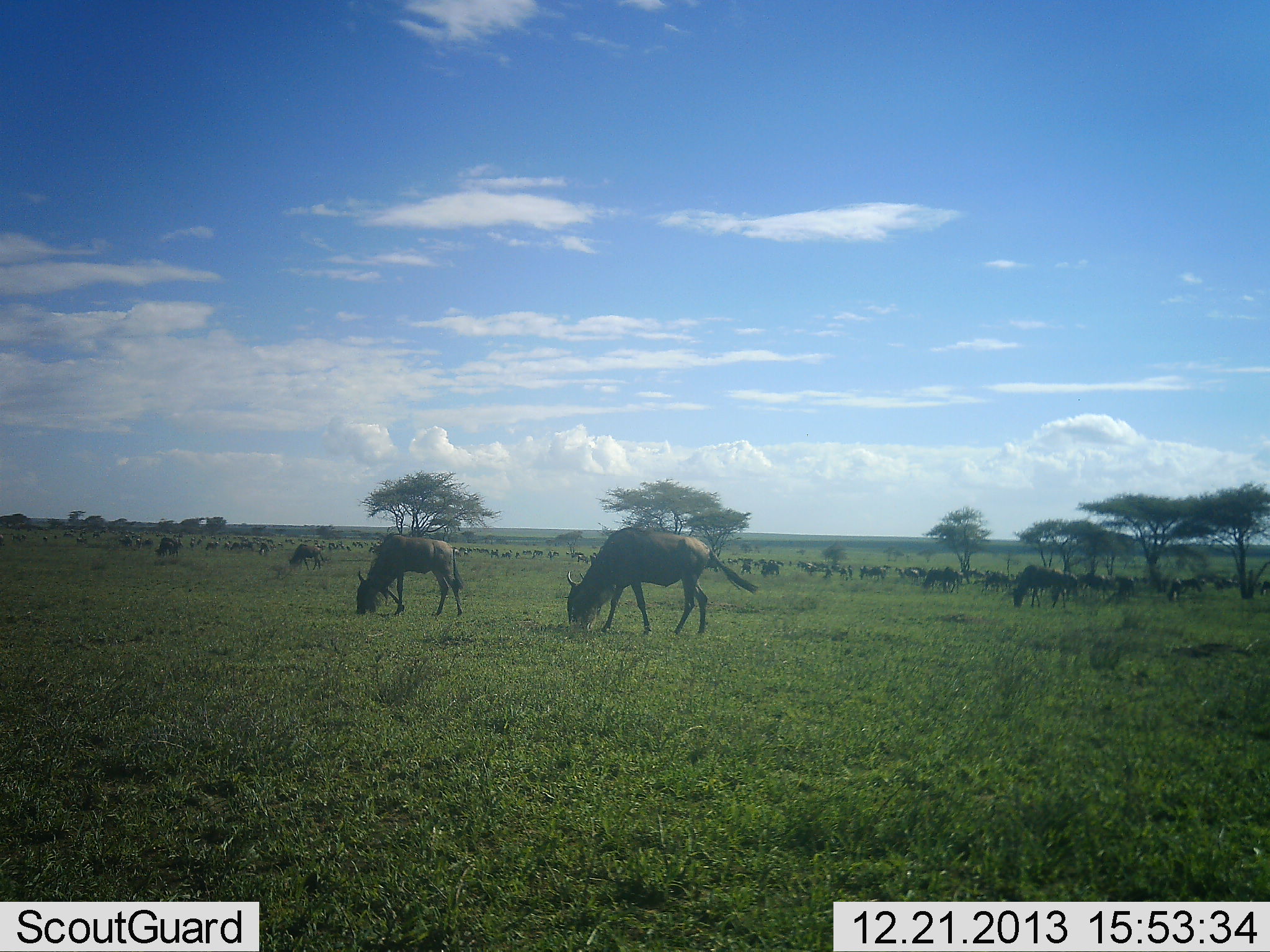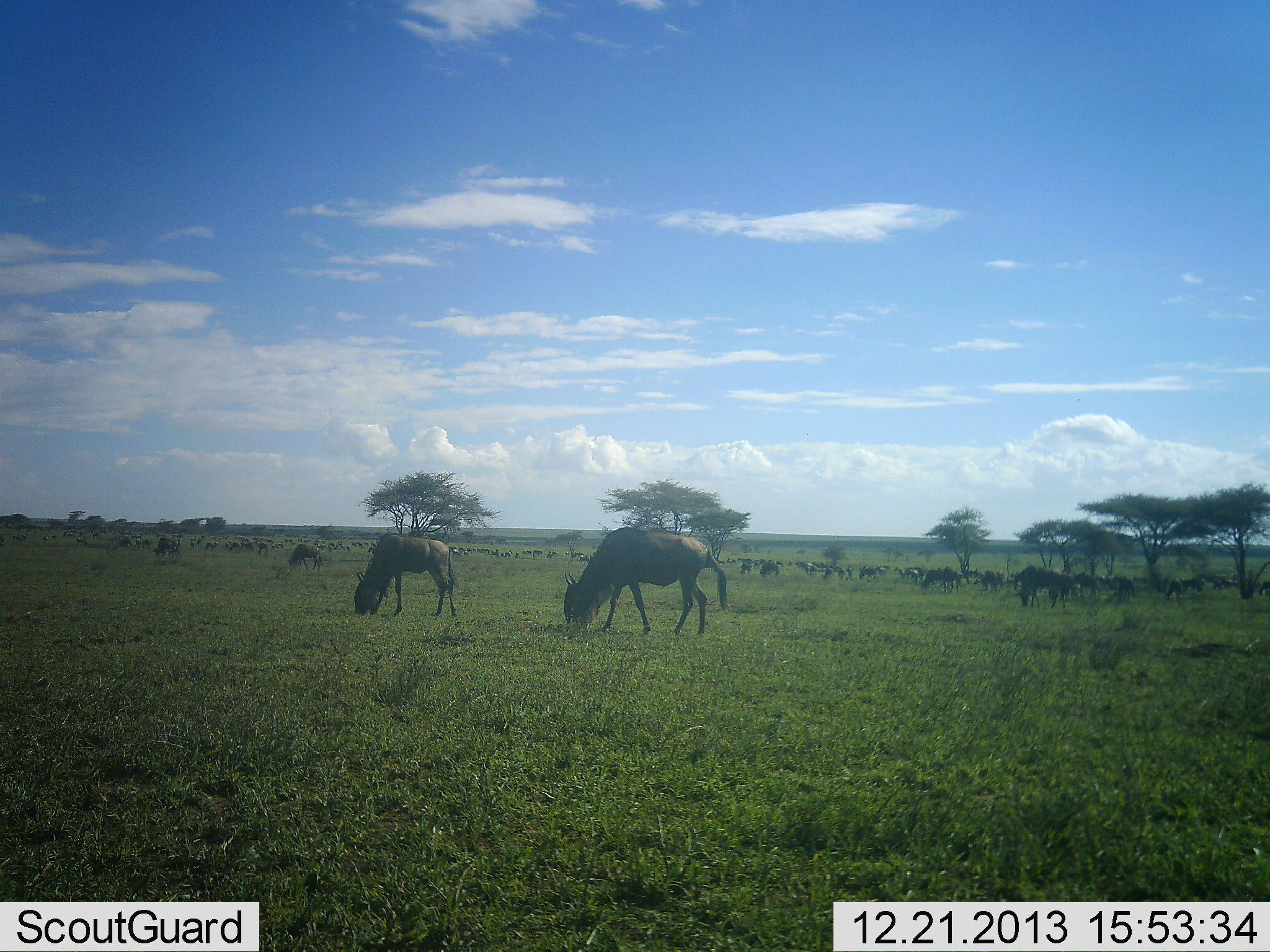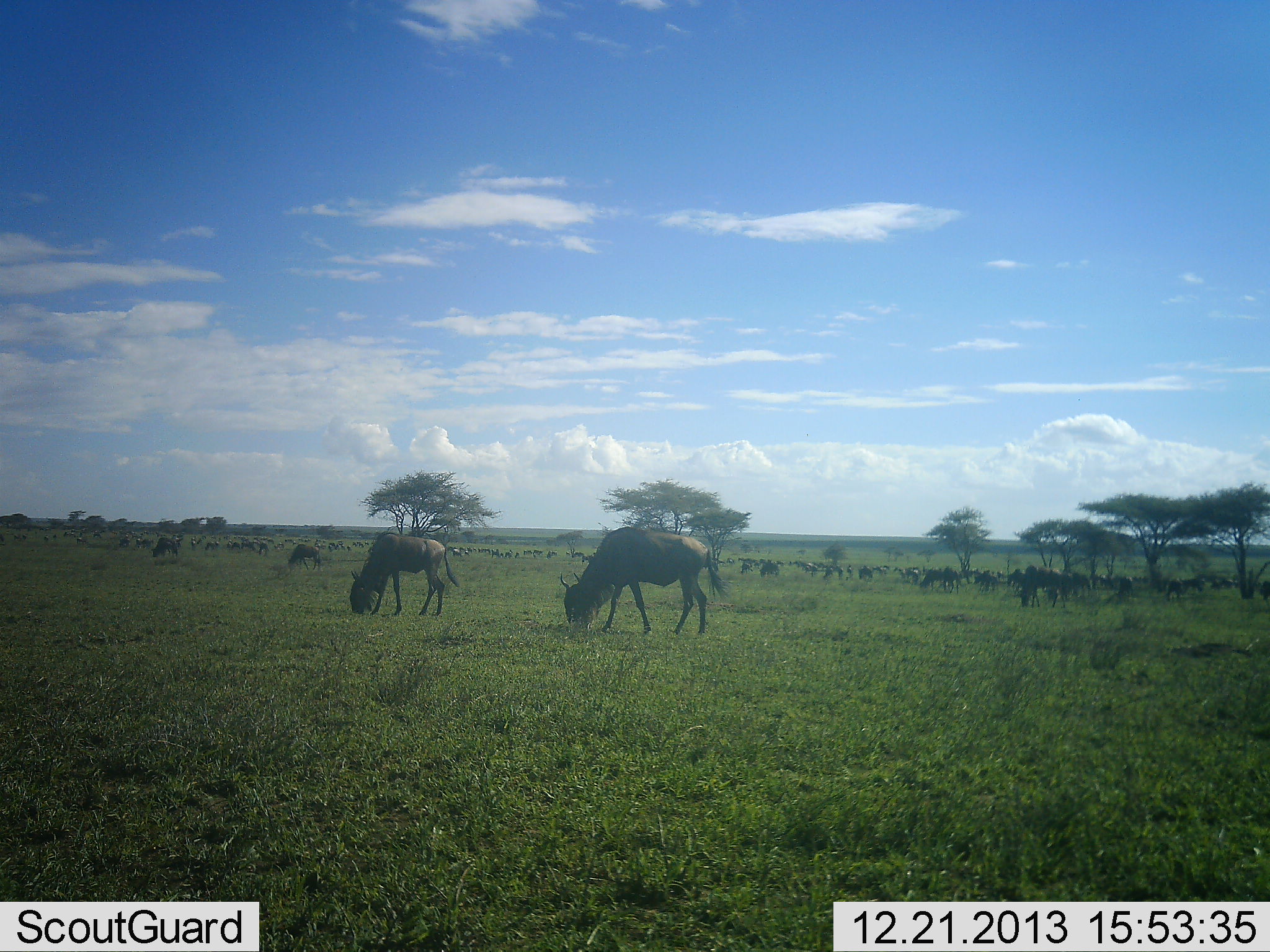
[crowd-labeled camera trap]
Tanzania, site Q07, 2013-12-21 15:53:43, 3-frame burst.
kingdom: Animalia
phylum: Chordata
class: Mammalia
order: Artiodactyla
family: Bovidae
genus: Connochaetes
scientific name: Connochaetes taurinus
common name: blue wildebeest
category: wildebeest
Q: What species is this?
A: Wildebeest (blue wildebeest) (Connochaetes taurinus).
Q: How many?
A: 51+.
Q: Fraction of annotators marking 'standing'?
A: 50%.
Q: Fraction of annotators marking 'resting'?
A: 10%.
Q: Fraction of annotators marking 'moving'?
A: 30%.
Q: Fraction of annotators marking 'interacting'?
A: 0%.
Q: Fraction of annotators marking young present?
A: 0%.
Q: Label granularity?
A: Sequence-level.